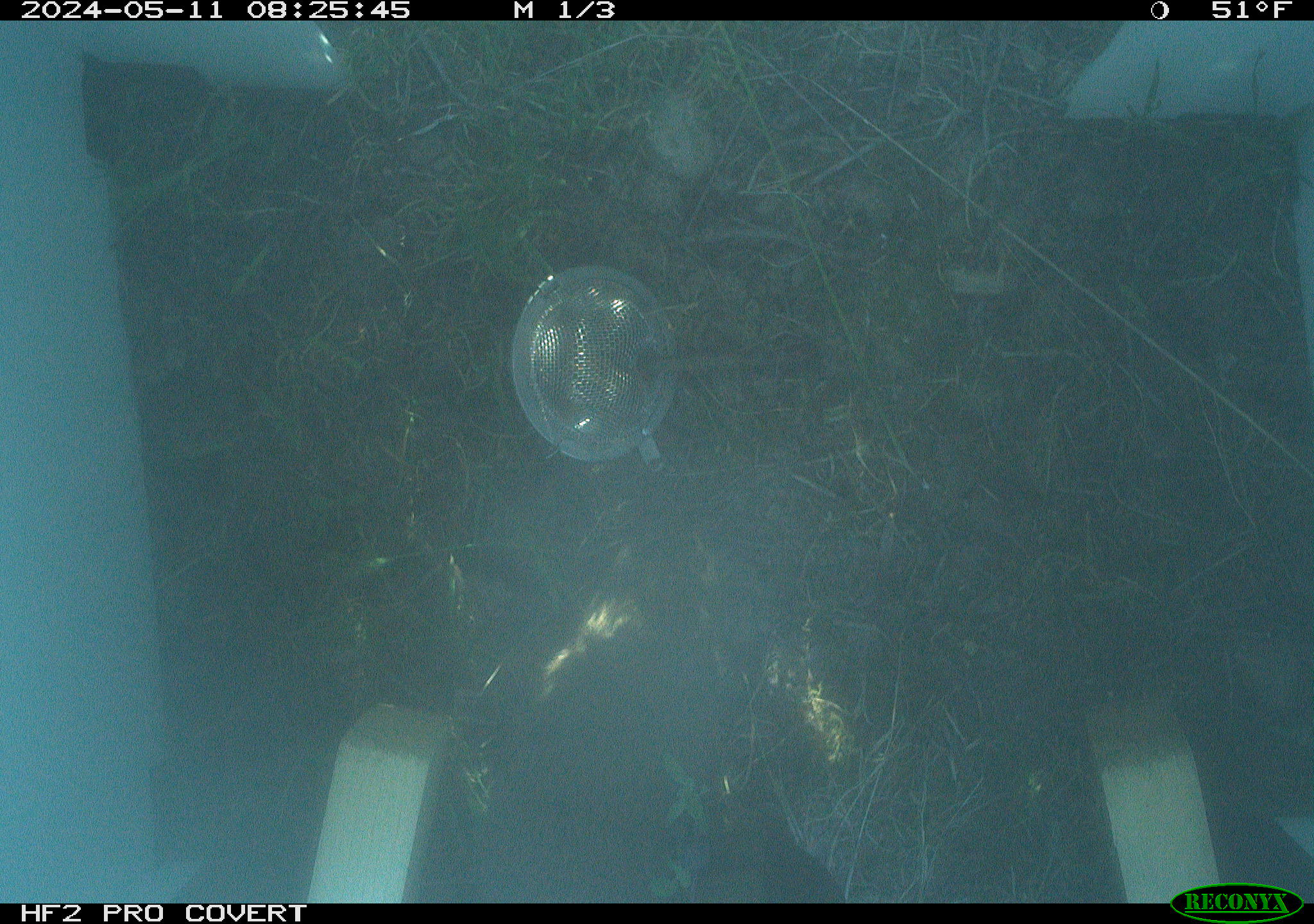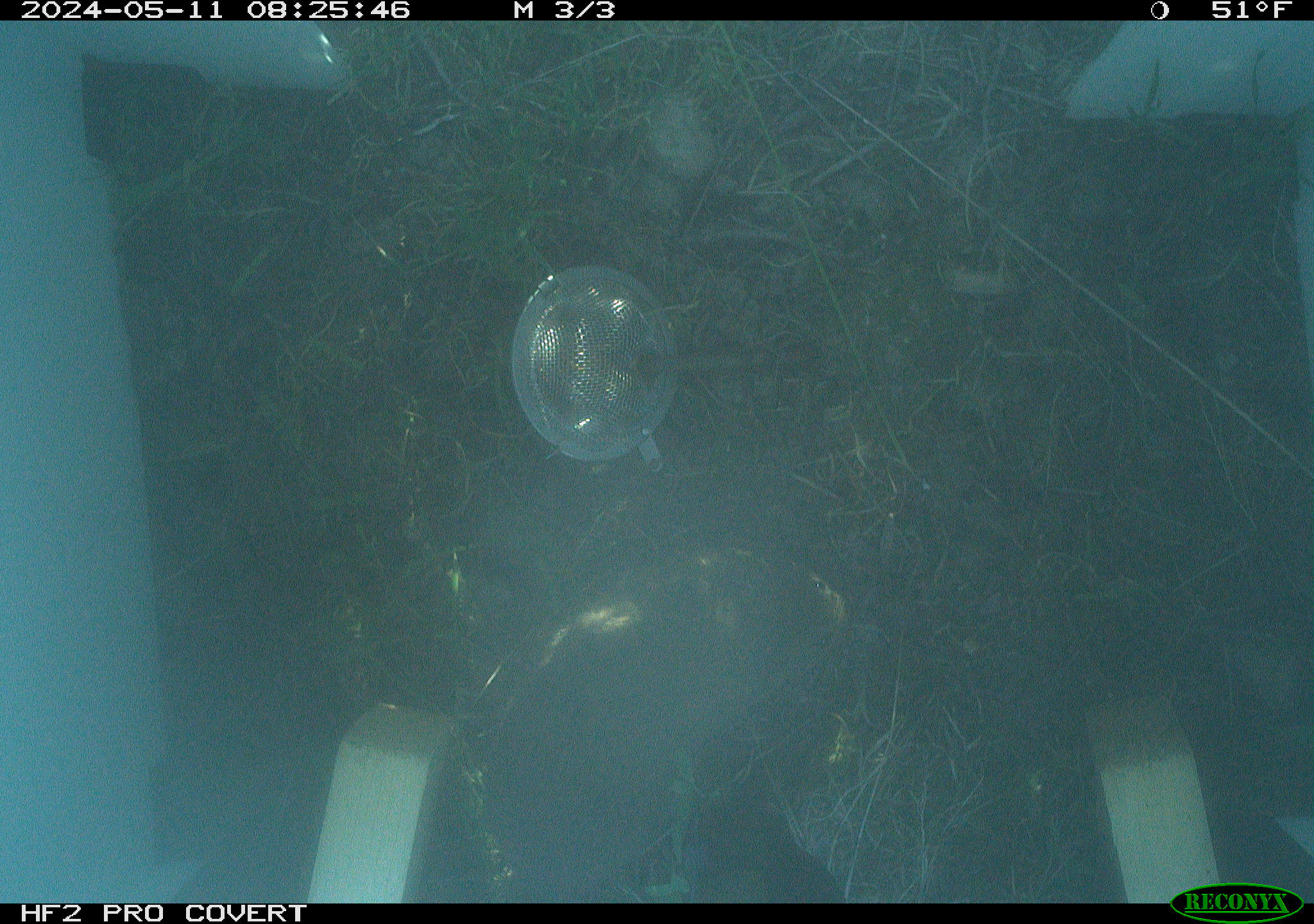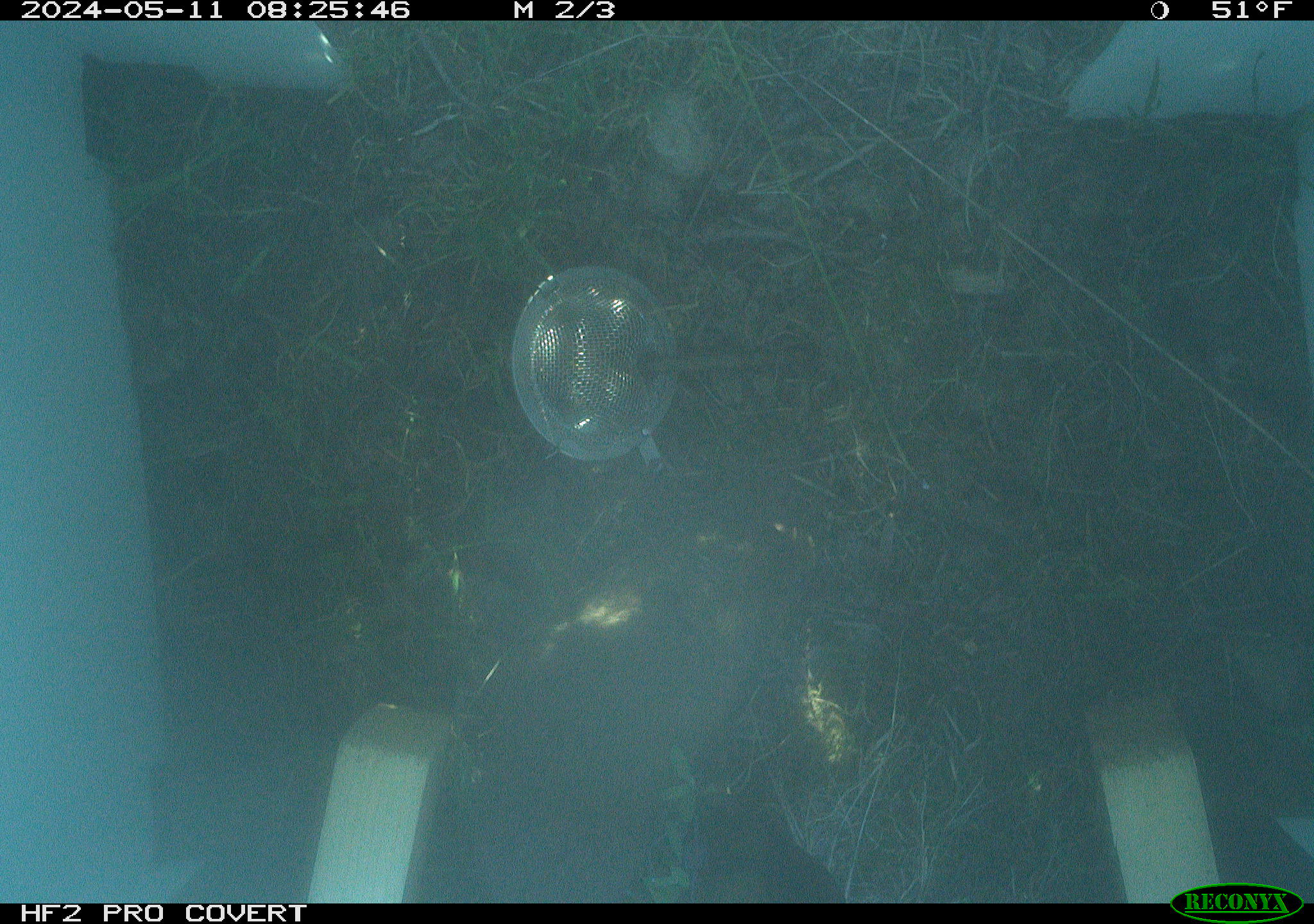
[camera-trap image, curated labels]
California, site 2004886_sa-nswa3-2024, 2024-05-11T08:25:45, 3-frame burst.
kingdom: Animalia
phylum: Chordata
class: Mammalia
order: Rodentia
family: Cricetidae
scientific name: Arvicolinae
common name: voles, lemmings, and muskrats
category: arvicolinae subfamily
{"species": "arvicolinae subfamily (voles, lemmings, and muskrats) (Arvicolinae)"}